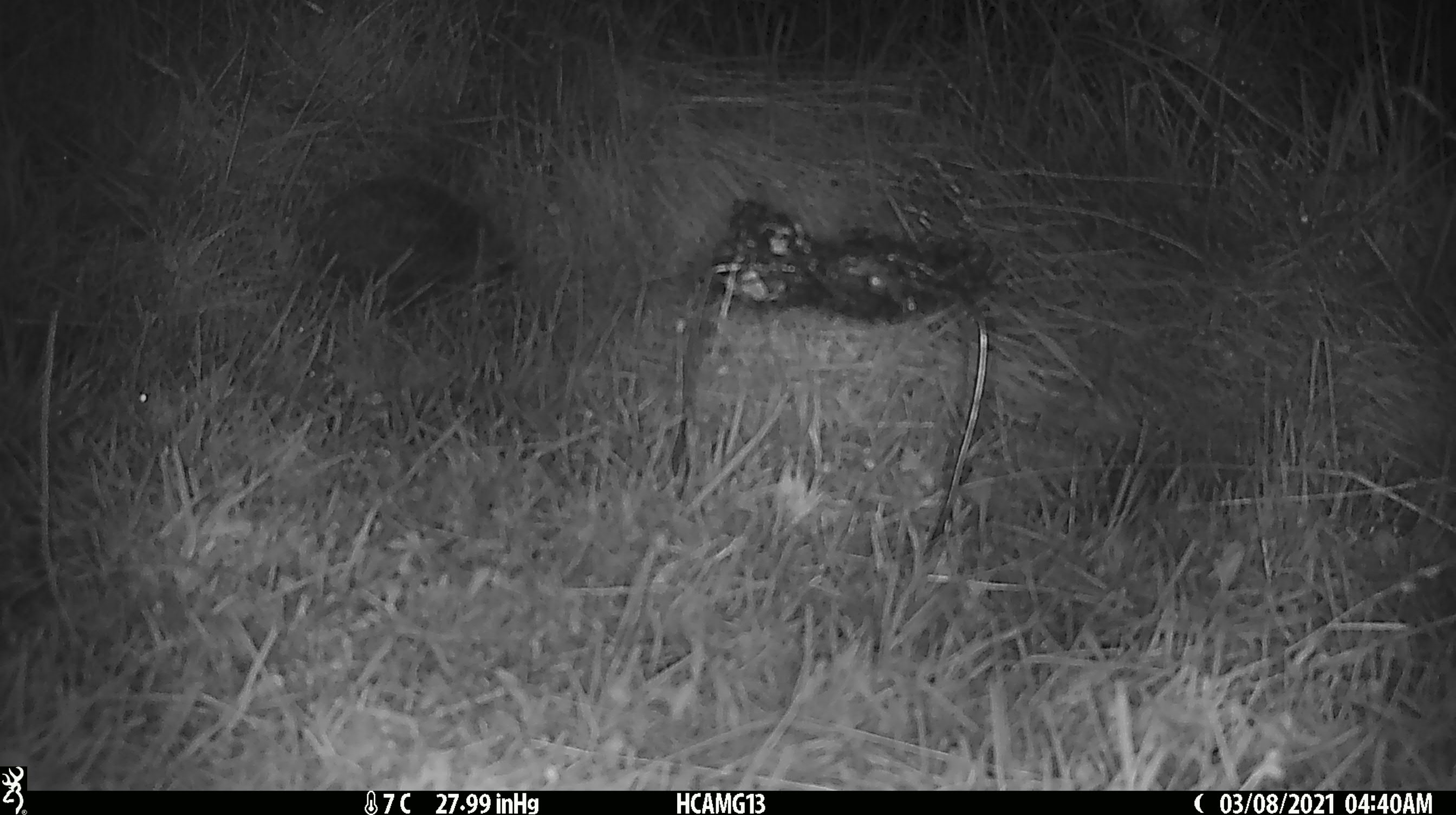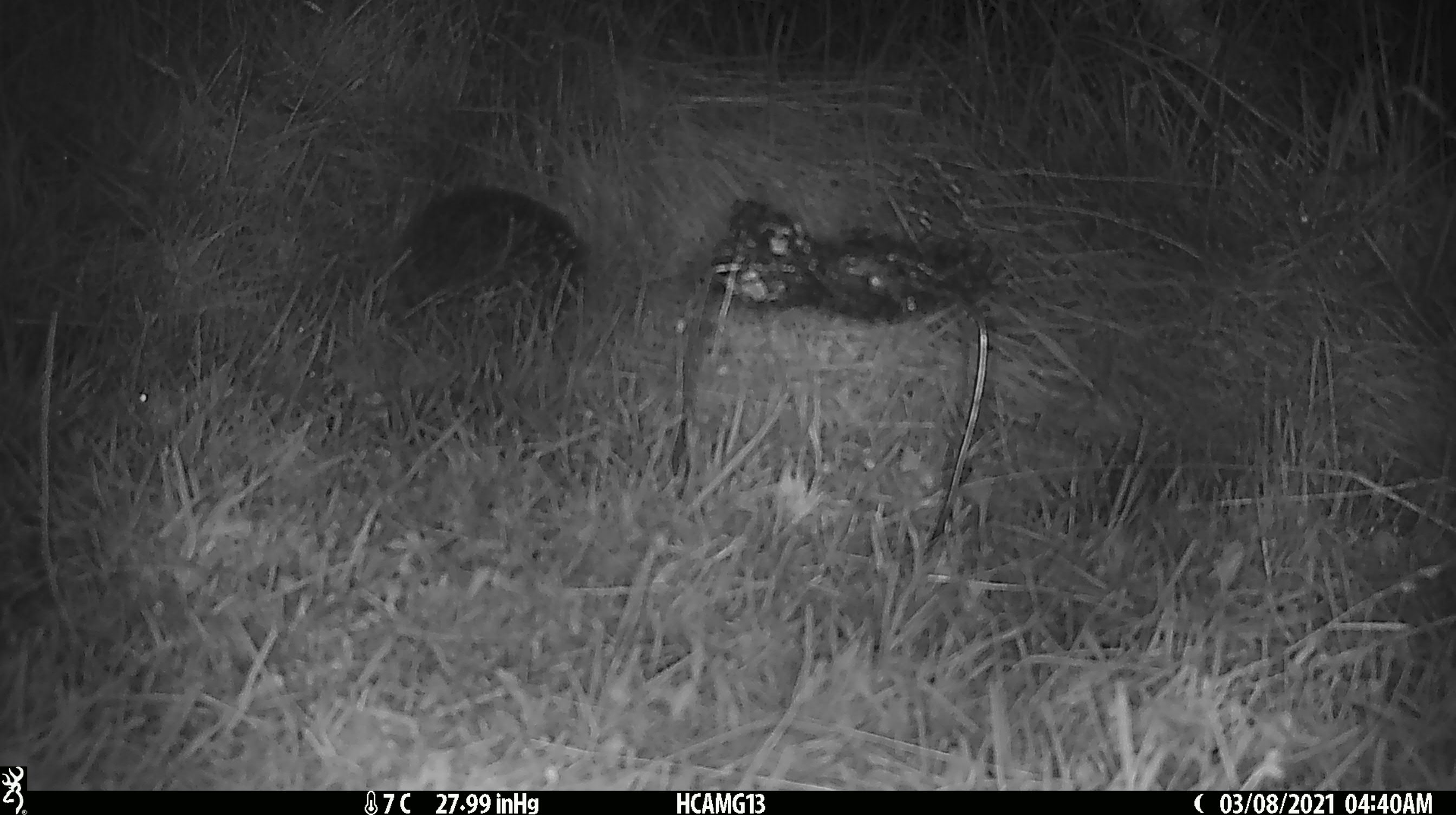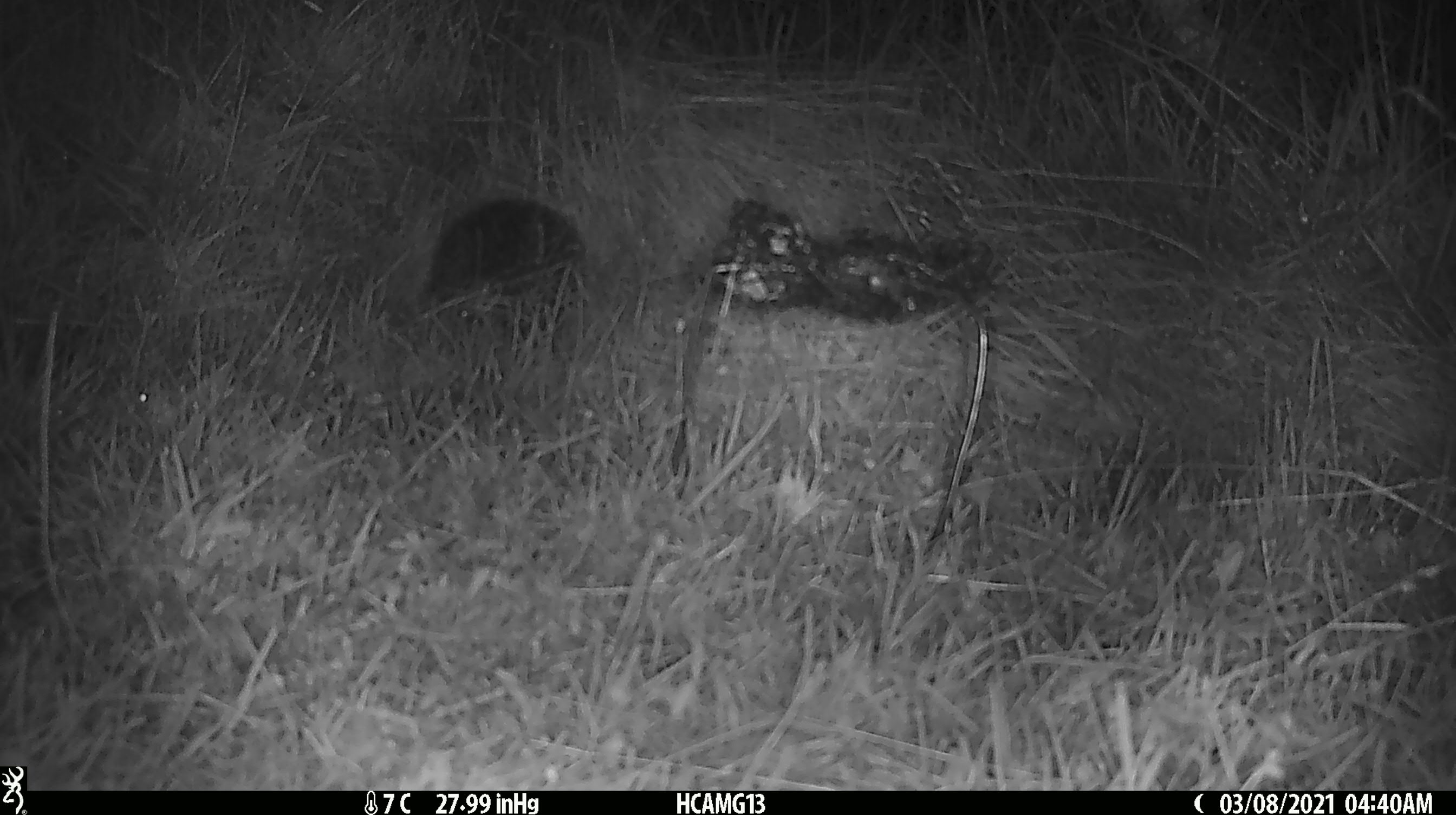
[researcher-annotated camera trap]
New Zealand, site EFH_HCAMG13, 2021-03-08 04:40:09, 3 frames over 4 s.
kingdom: Animalia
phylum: Chordata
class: Mammalia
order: Eulipotyphla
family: Erinaceidae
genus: Erinaceus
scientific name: Erinaceus europaeus europaeus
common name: european hedgehog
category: hedgehog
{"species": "hedgehog (european hedgehog) (Erinaceus europaeus europaeus)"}